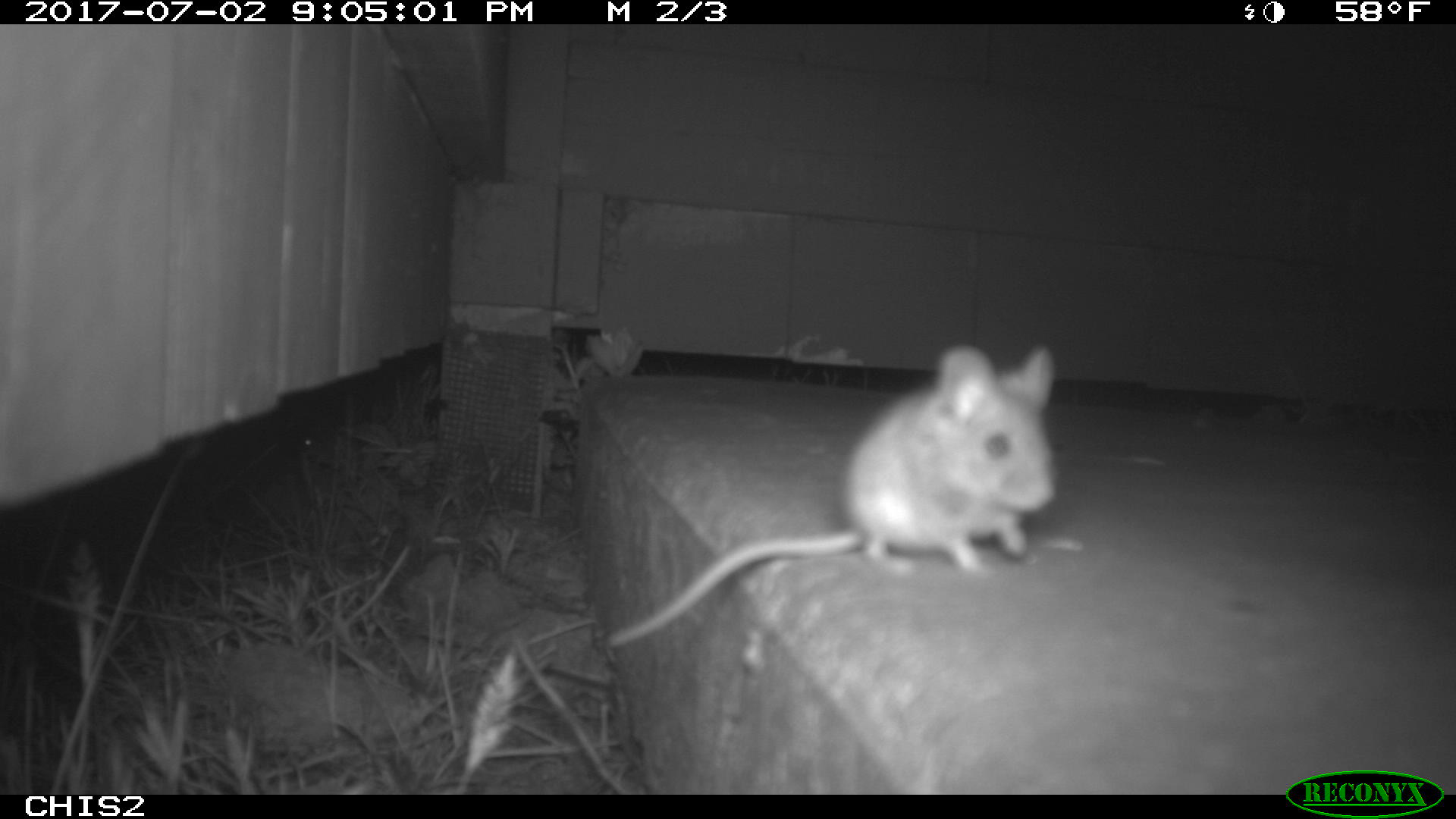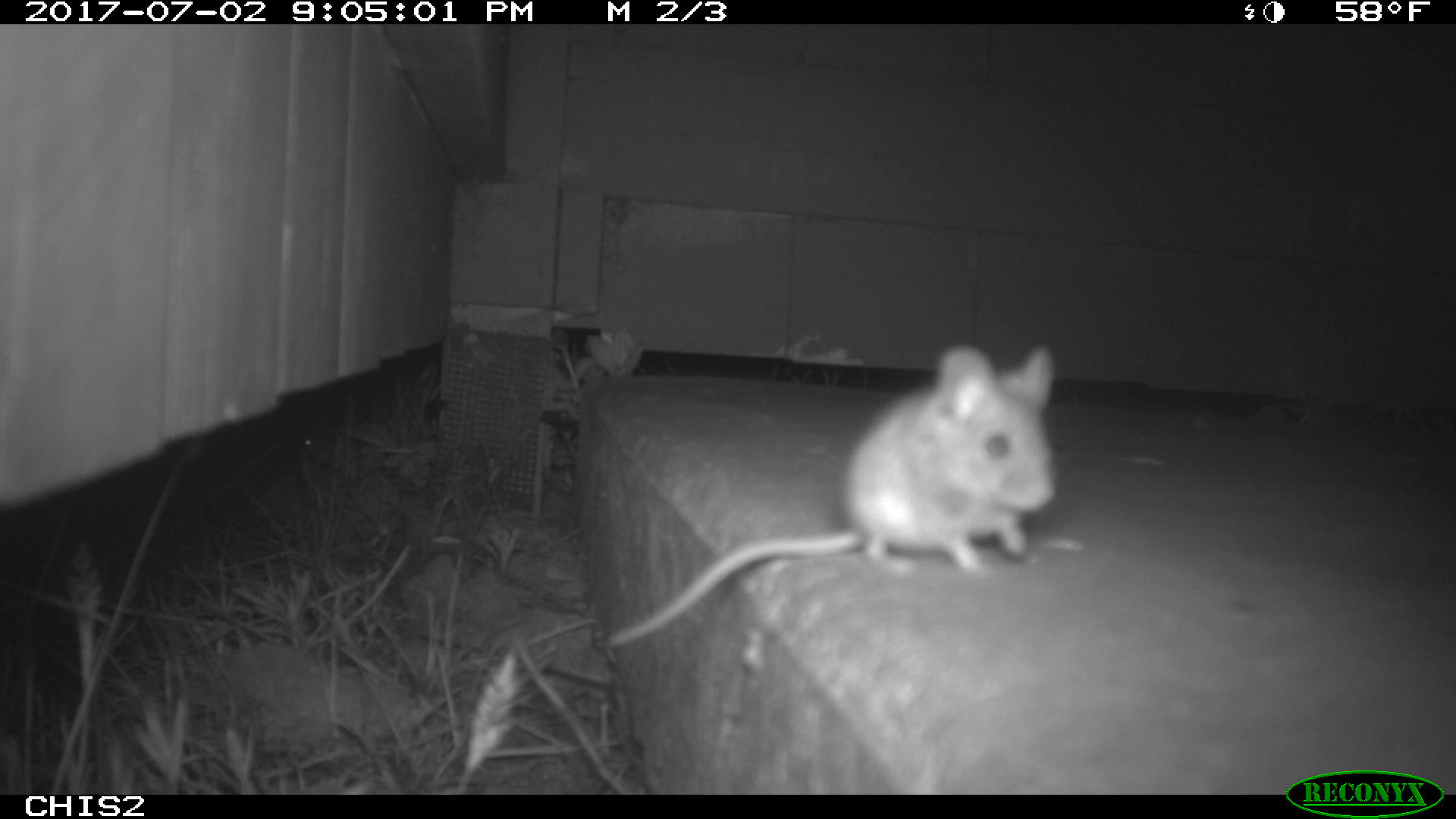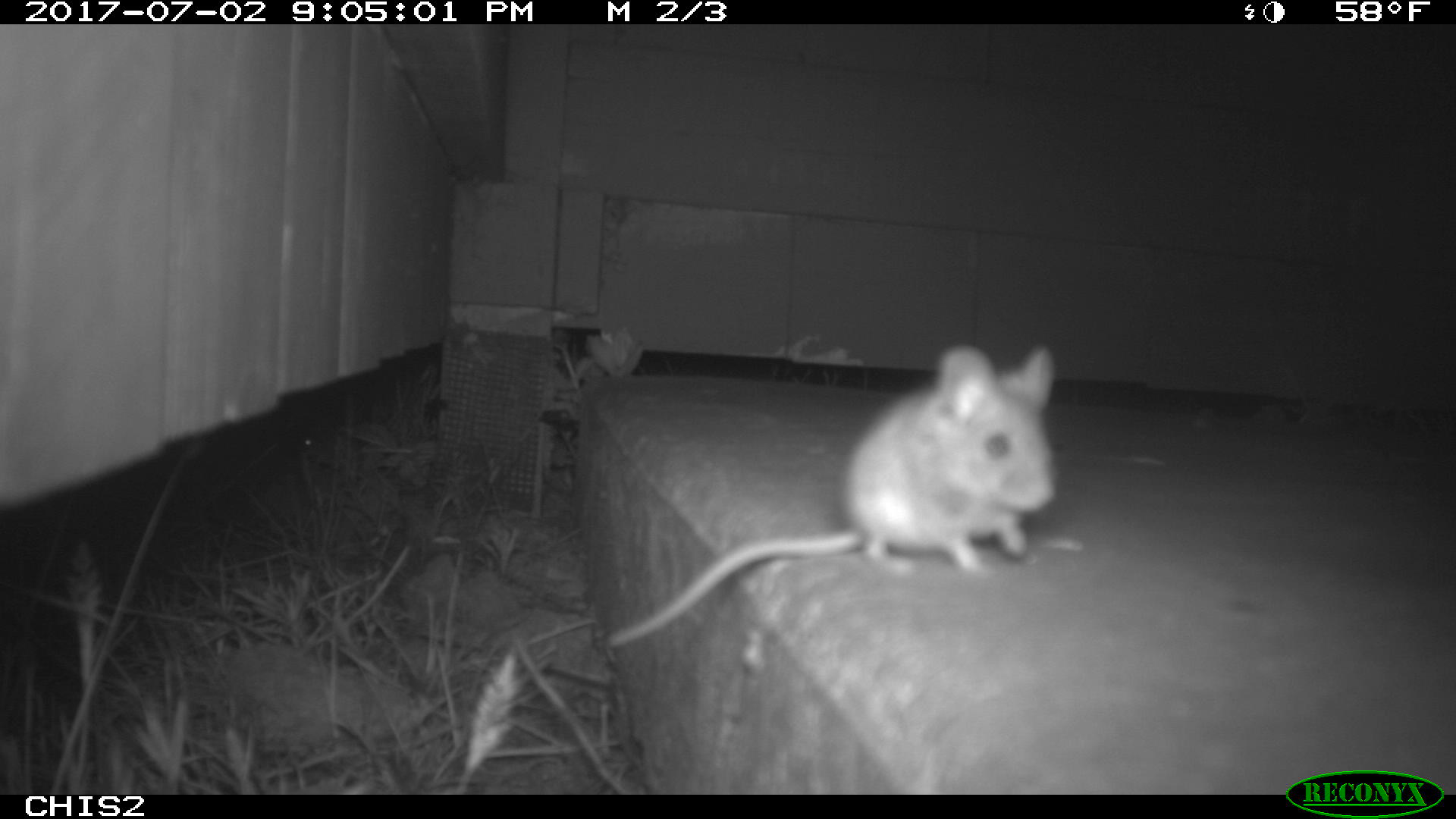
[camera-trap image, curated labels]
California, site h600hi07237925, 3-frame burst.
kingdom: Animalia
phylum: Chordata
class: Mammalia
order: Rodentia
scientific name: Rodentia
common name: rodent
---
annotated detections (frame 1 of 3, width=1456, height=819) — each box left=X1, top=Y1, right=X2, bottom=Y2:
rodent: left=598, top=343, right=1062, bottom=652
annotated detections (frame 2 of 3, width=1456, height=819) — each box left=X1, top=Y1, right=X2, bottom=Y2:
rodent: left=604, top=340, right=1060, bottom=651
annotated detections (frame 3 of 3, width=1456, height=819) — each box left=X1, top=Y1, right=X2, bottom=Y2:
rodent: left=604, top=341, right=1059, bottom=649